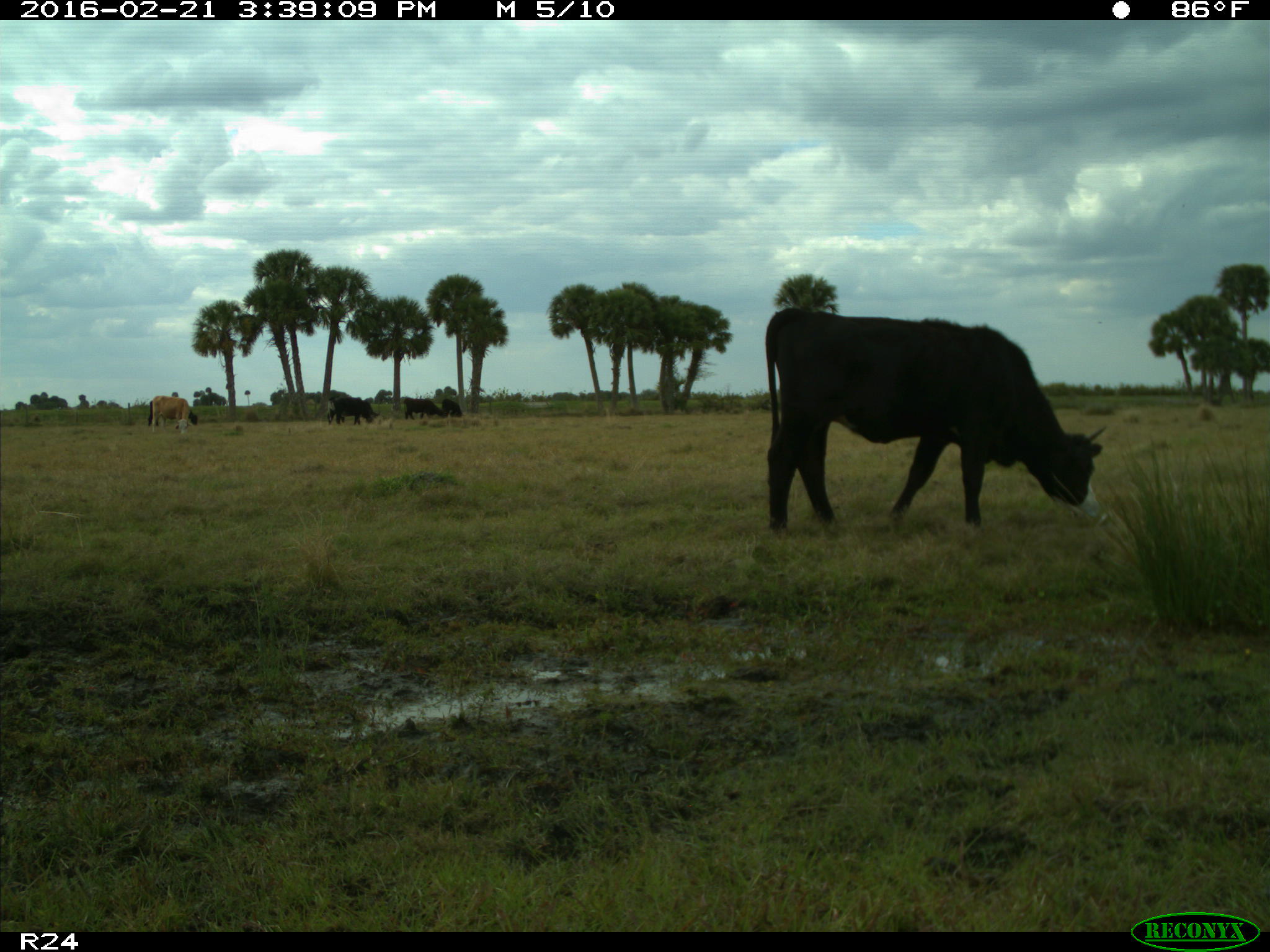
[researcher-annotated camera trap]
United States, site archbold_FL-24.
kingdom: Animalia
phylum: Chordata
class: Mammalia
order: Artiodactyla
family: Bovidae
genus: Bos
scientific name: Bos taurus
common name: domestic cow